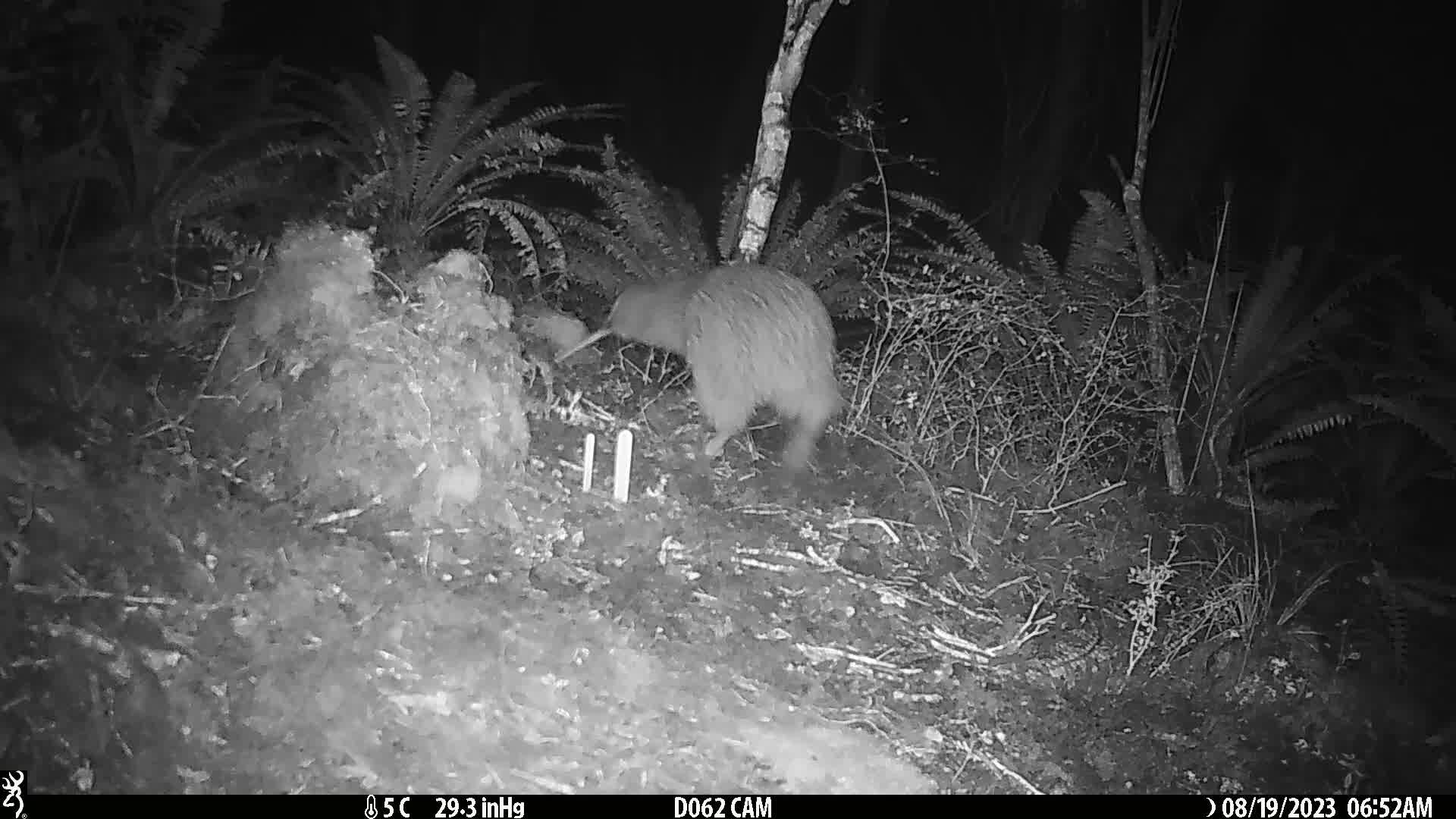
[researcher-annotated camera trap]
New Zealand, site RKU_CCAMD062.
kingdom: Animalia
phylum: Chordata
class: Aves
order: Apterygiformes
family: Apterygidae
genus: Apteryx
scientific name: Apteryx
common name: kiwi